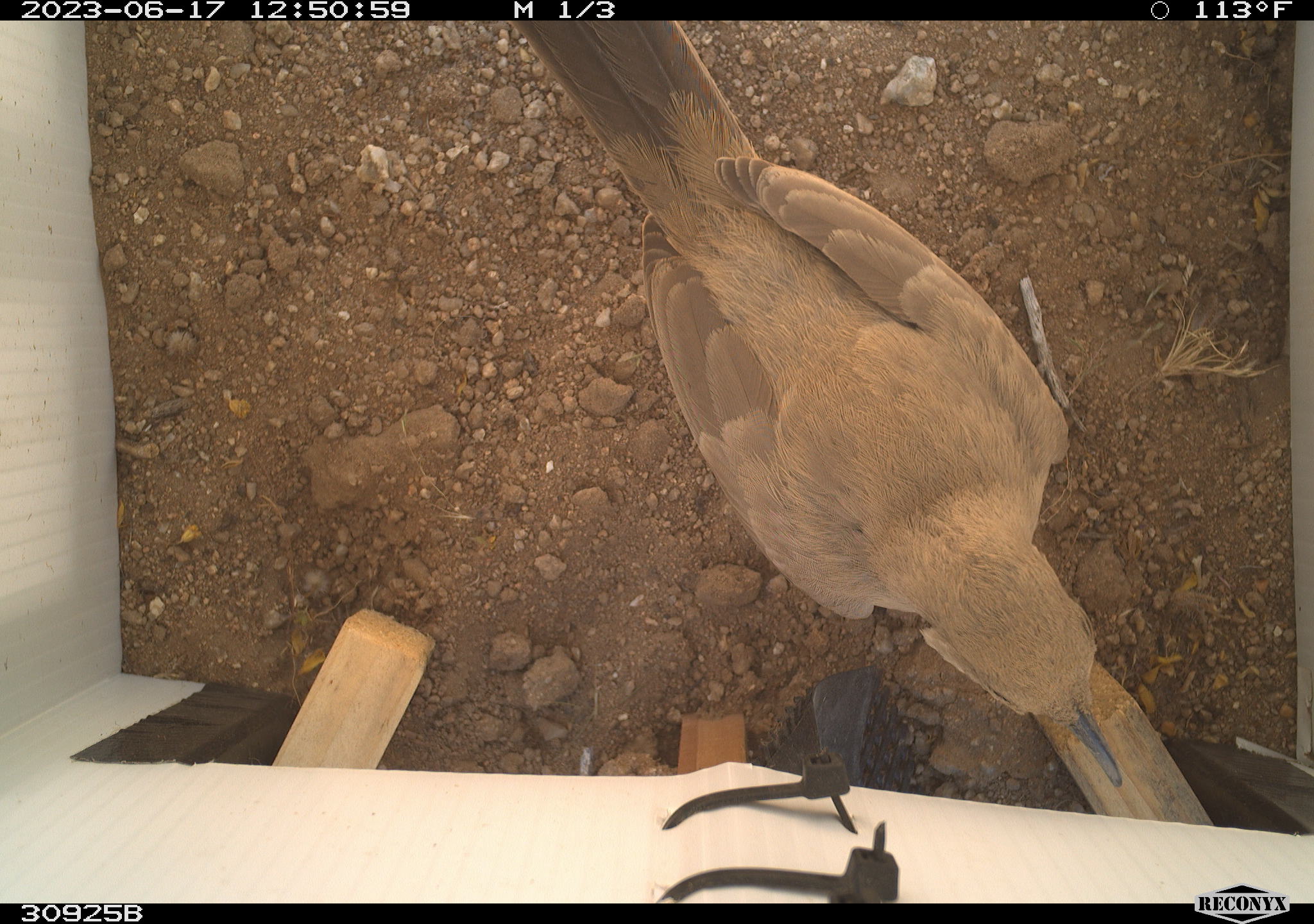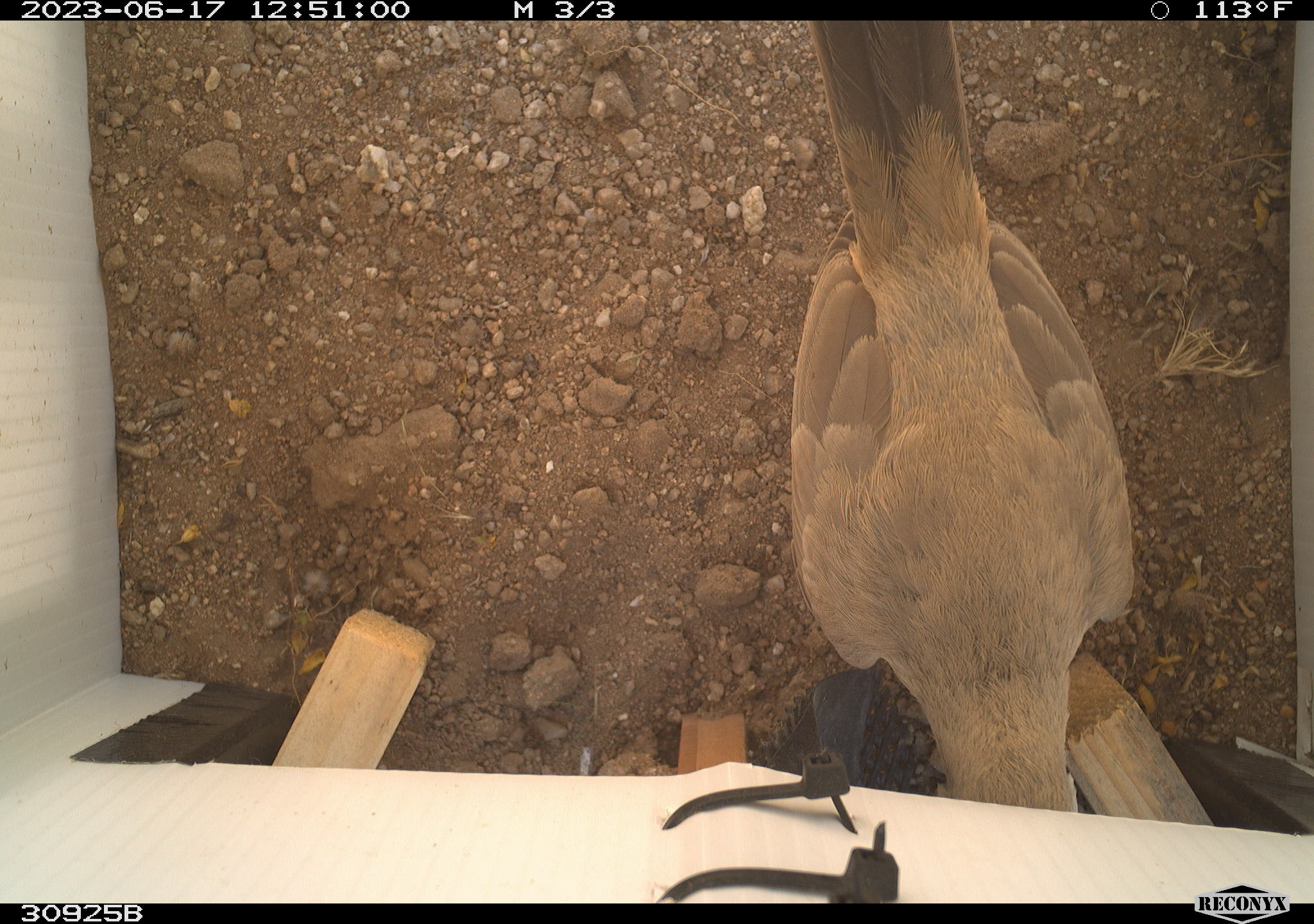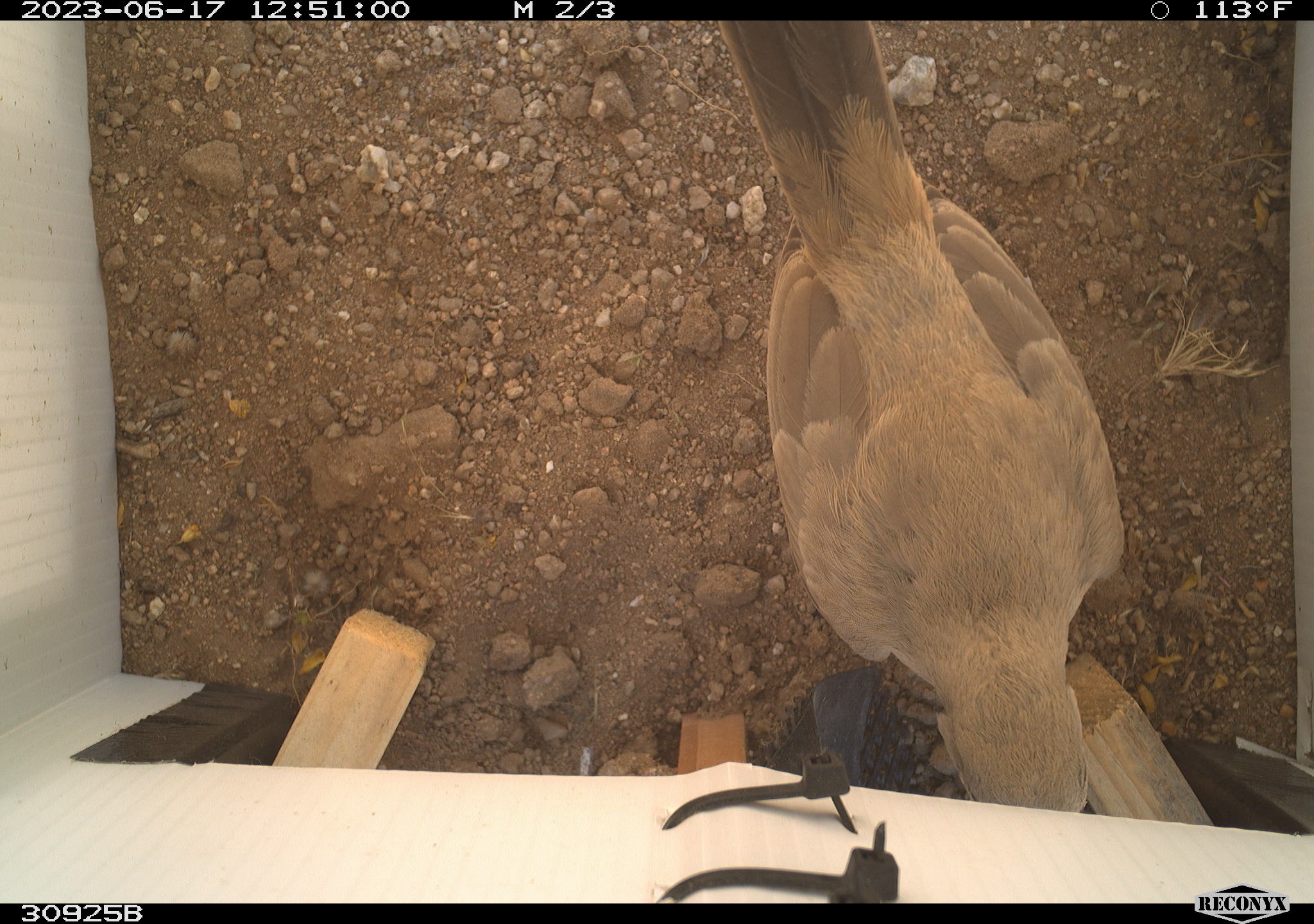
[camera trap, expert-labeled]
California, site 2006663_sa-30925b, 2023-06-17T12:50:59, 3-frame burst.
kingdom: Animalia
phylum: Chordata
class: Aves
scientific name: Aves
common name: bird